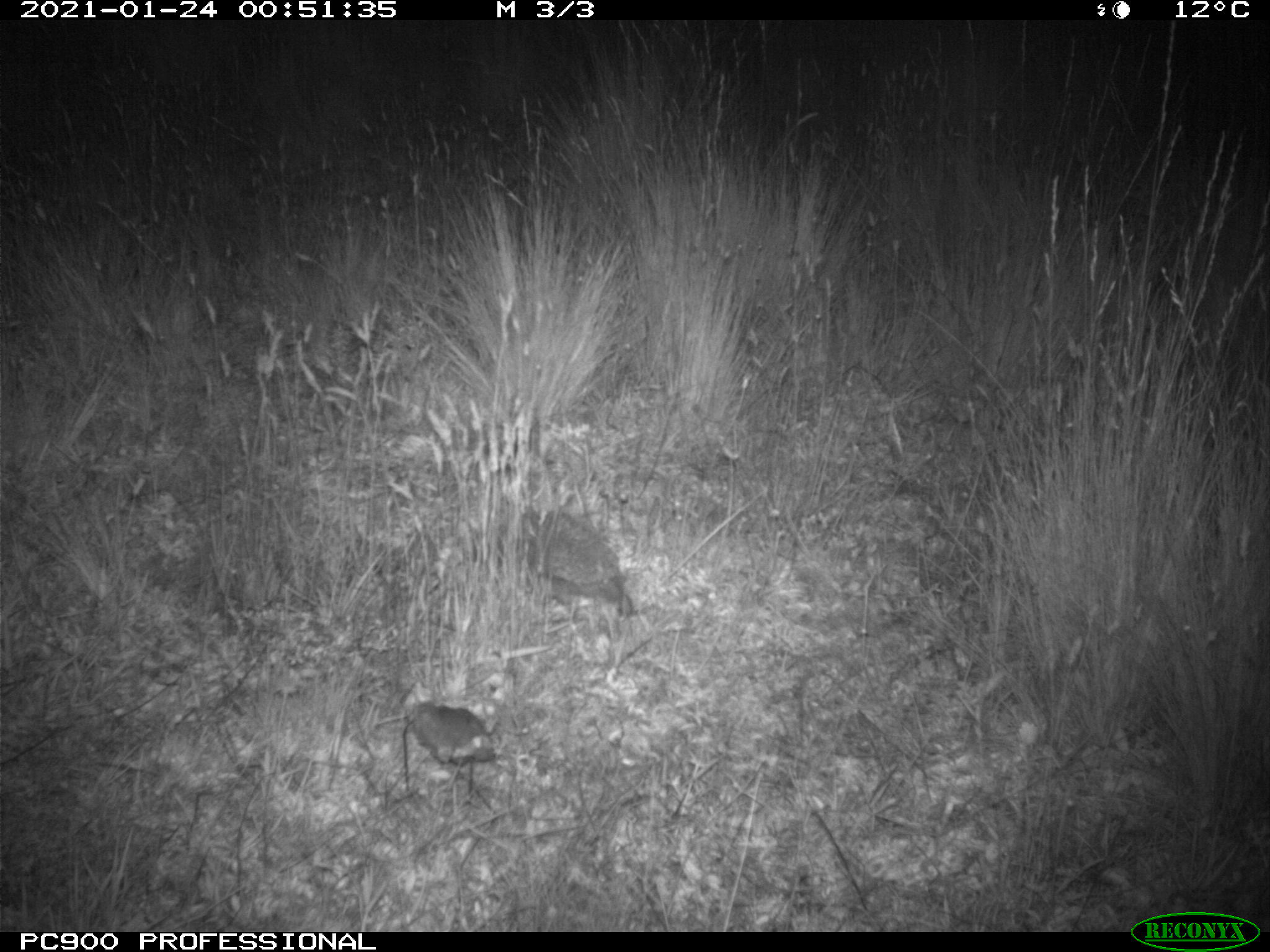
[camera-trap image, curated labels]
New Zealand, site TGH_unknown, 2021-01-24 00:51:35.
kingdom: Animalia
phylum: Chordata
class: Mammalia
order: Eulipotyphla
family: Erinaceidae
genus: Erinaceus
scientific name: Erinaceus europaeus europaeus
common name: european hedgehog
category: hedgehog